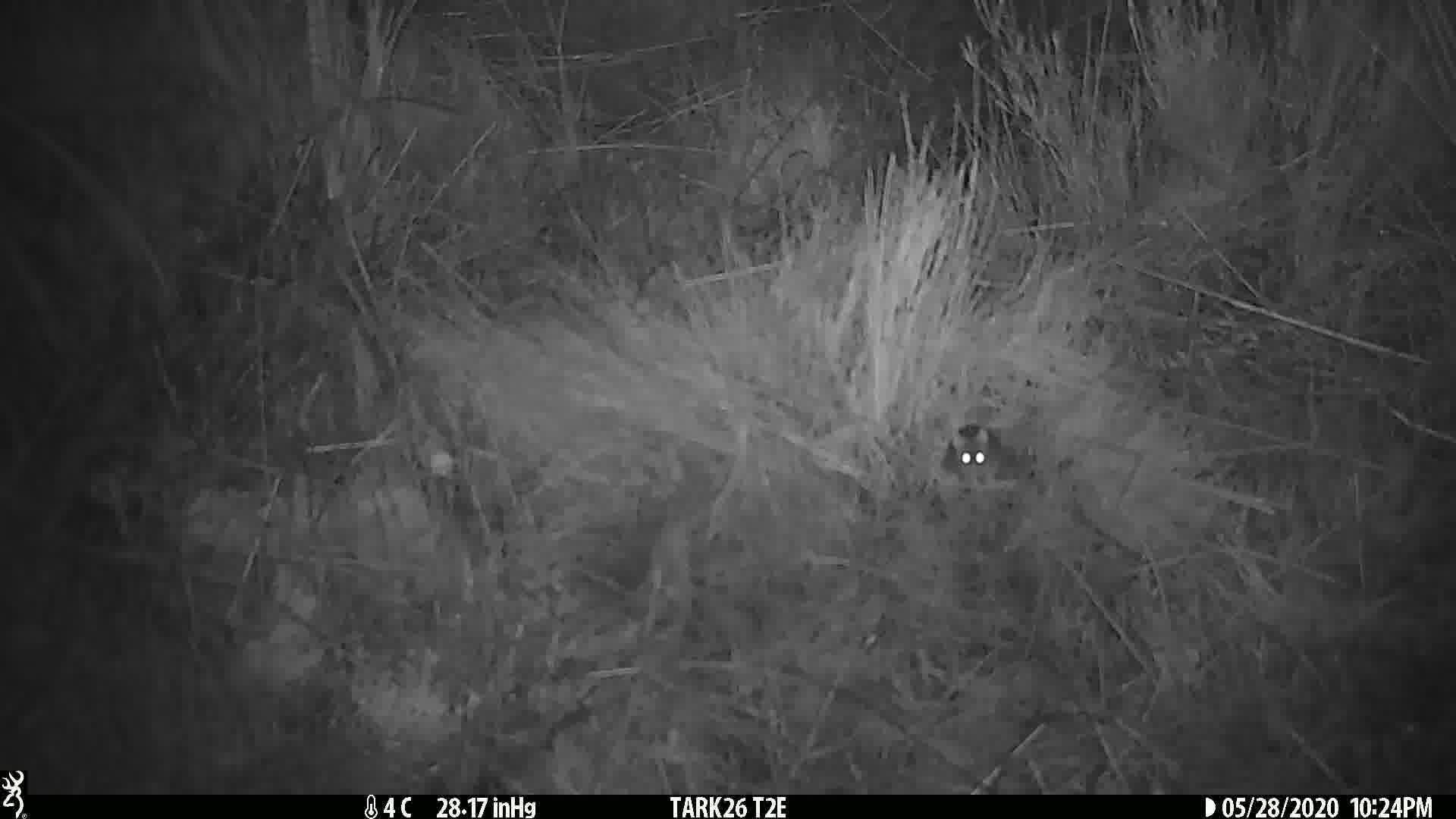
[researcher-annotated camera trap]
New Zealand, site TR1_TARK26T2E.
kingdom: Animalia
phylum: Chordata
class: Mammalia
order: Rodentia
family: Muridae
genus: Mus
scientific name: Mus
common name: mouse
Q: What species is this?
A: Mouse (Mus).